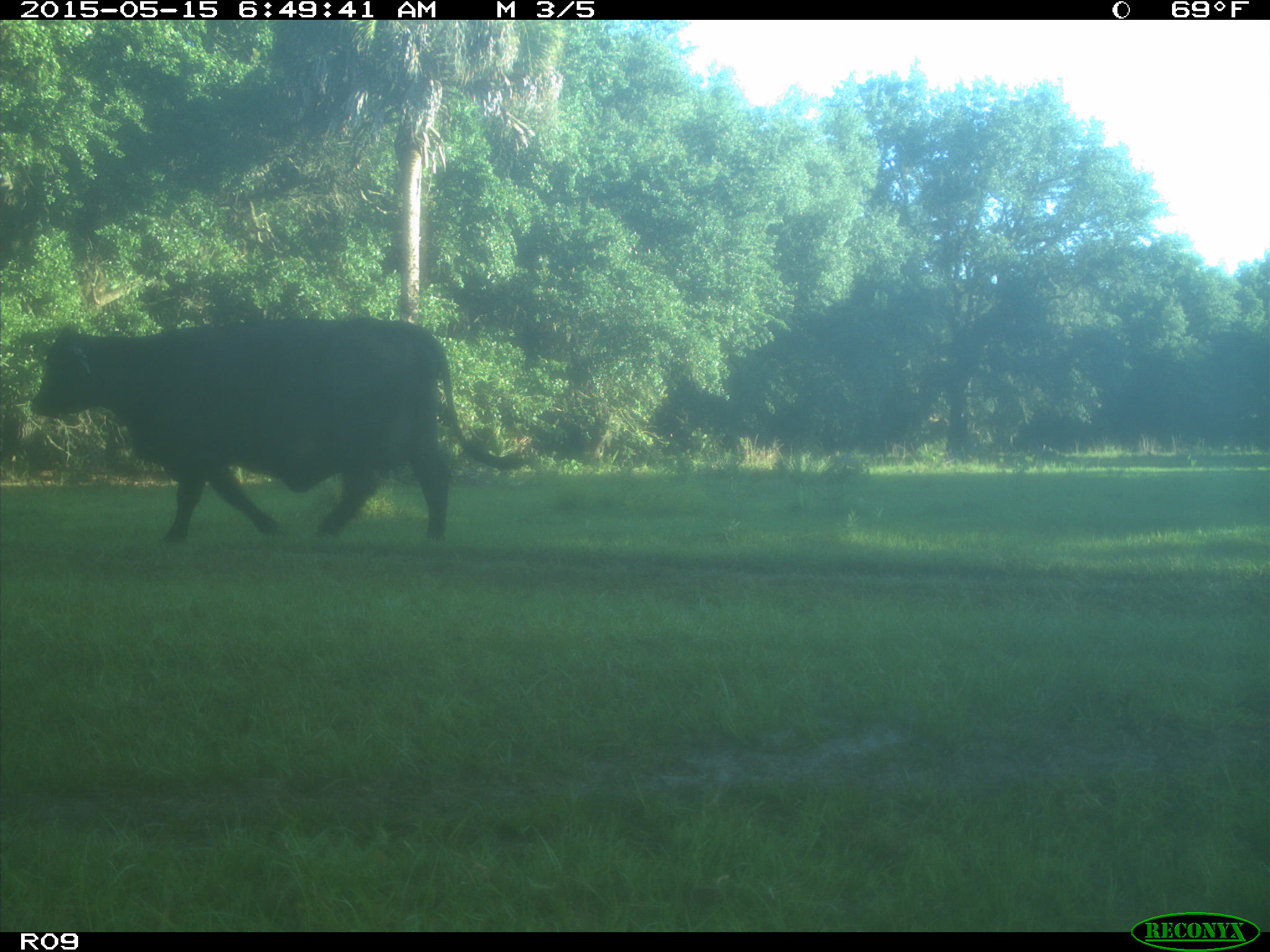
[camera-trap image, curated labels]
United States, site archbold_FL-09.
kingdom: Animalia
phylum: Chordata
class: Mammalia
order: Artiodactyla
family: Bovidae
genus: Bos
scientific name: Bos taurus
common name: domestic cow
Bos taurus (domestic cow).